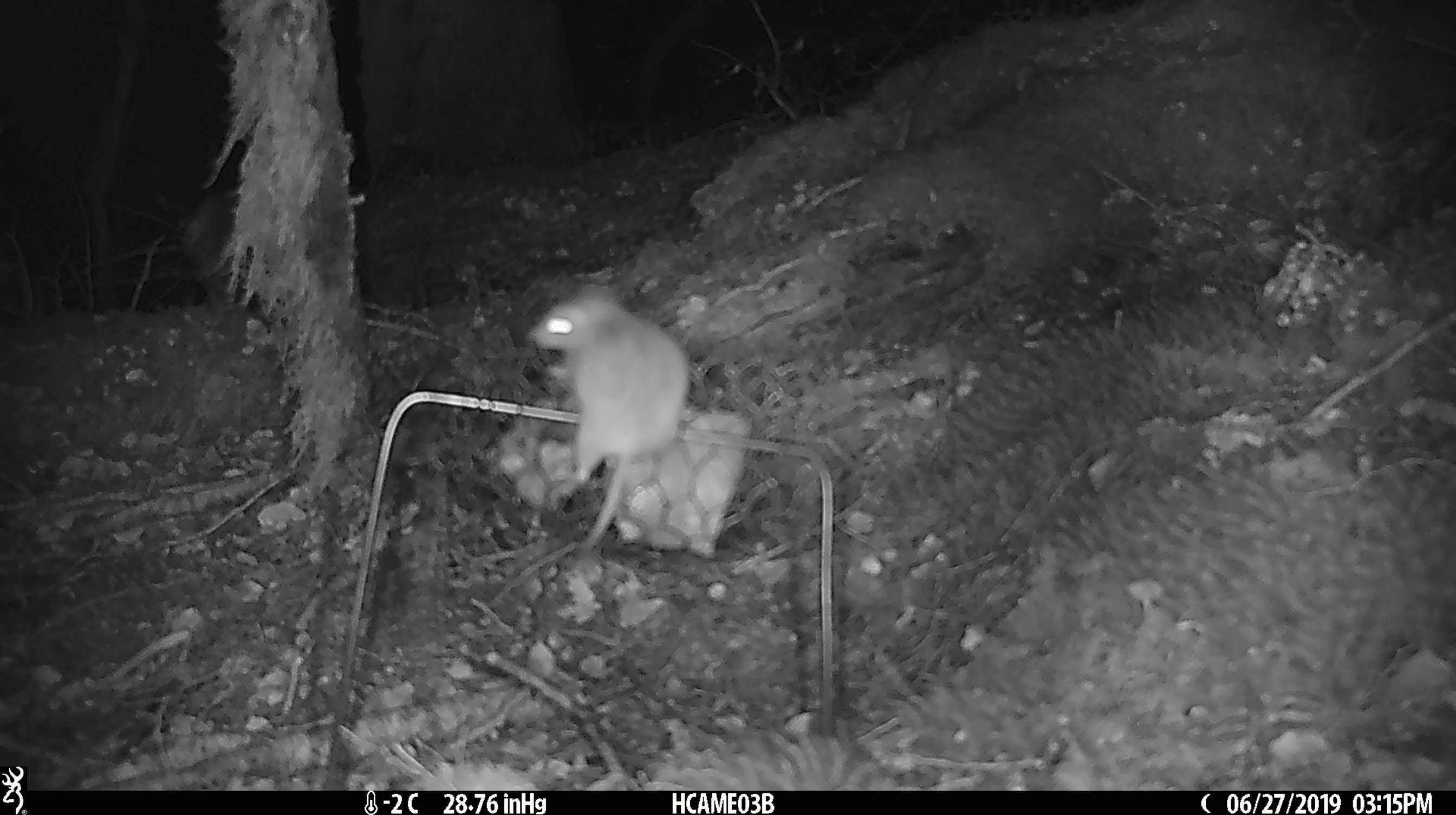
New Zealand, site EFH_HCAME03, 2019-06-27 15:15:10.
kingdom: Animalia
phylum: Chordata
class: Mammalia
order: Rodentia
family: Muridae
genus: Mus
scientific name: Mus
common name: mouse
Mouse (Mus).